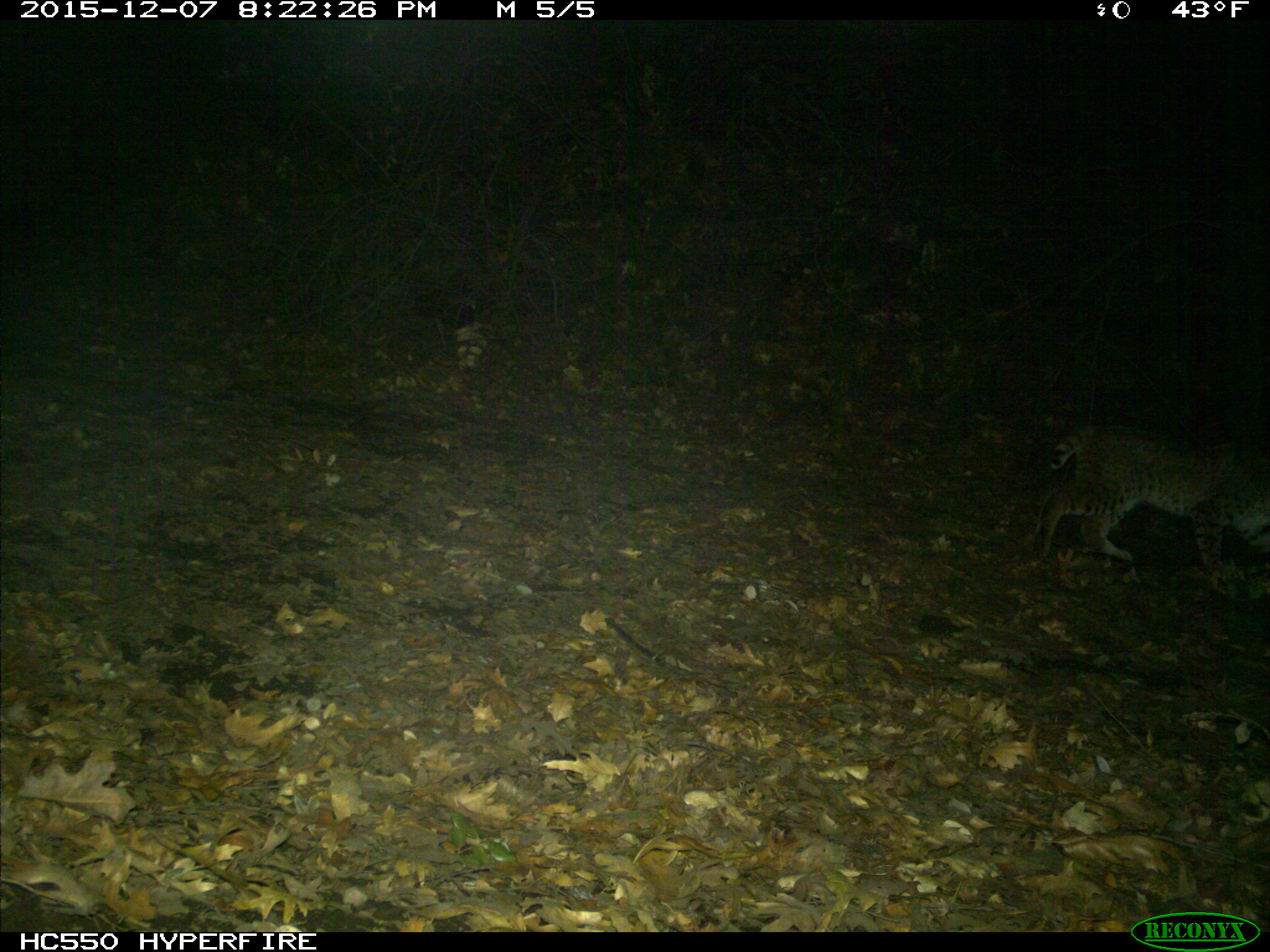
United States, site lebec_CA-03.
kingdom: Animalia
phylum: Chordata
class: Mammalia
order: Carnivora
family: Felidae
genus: Lynx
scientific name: Lynx rufus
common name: bobcat